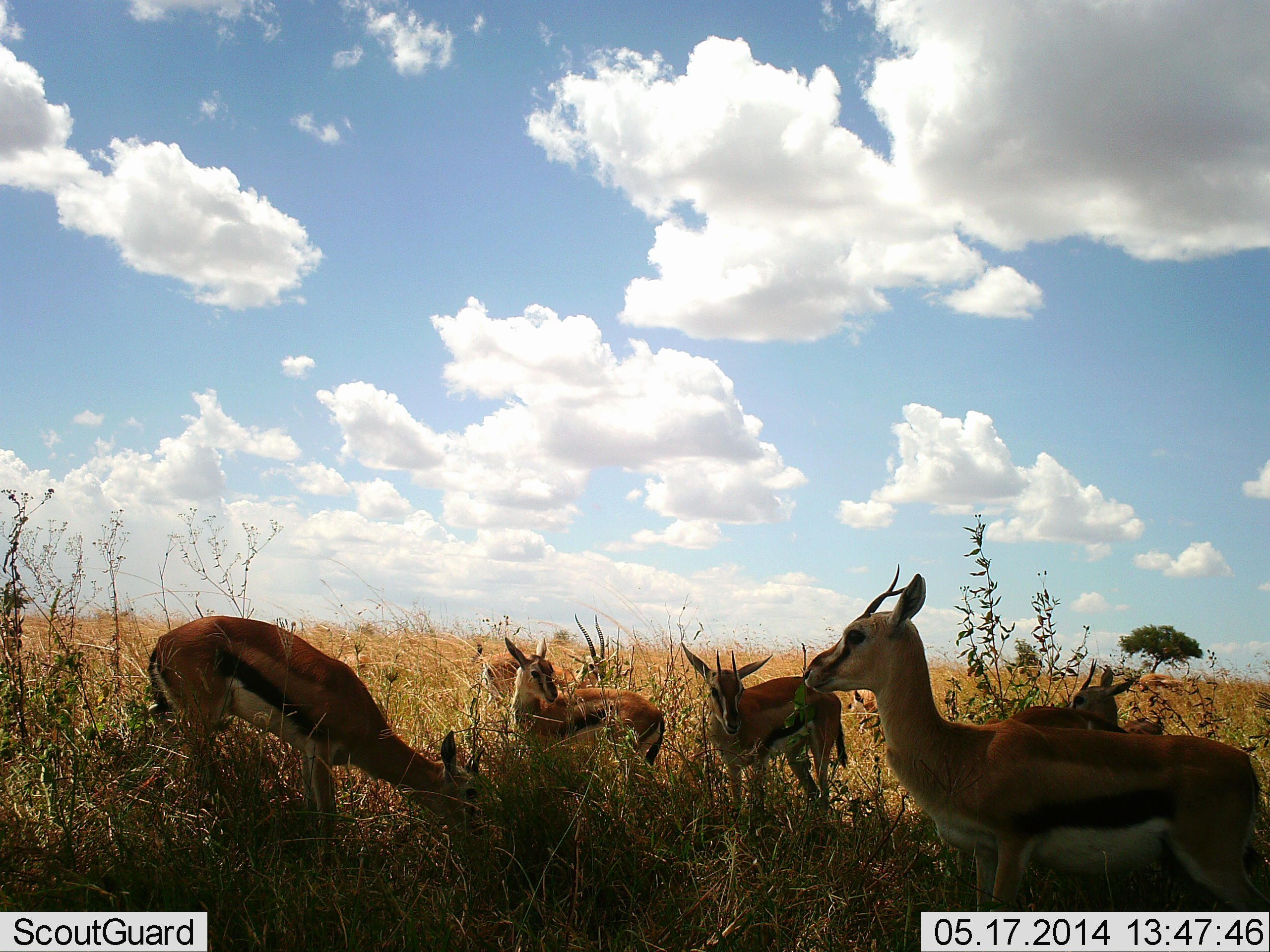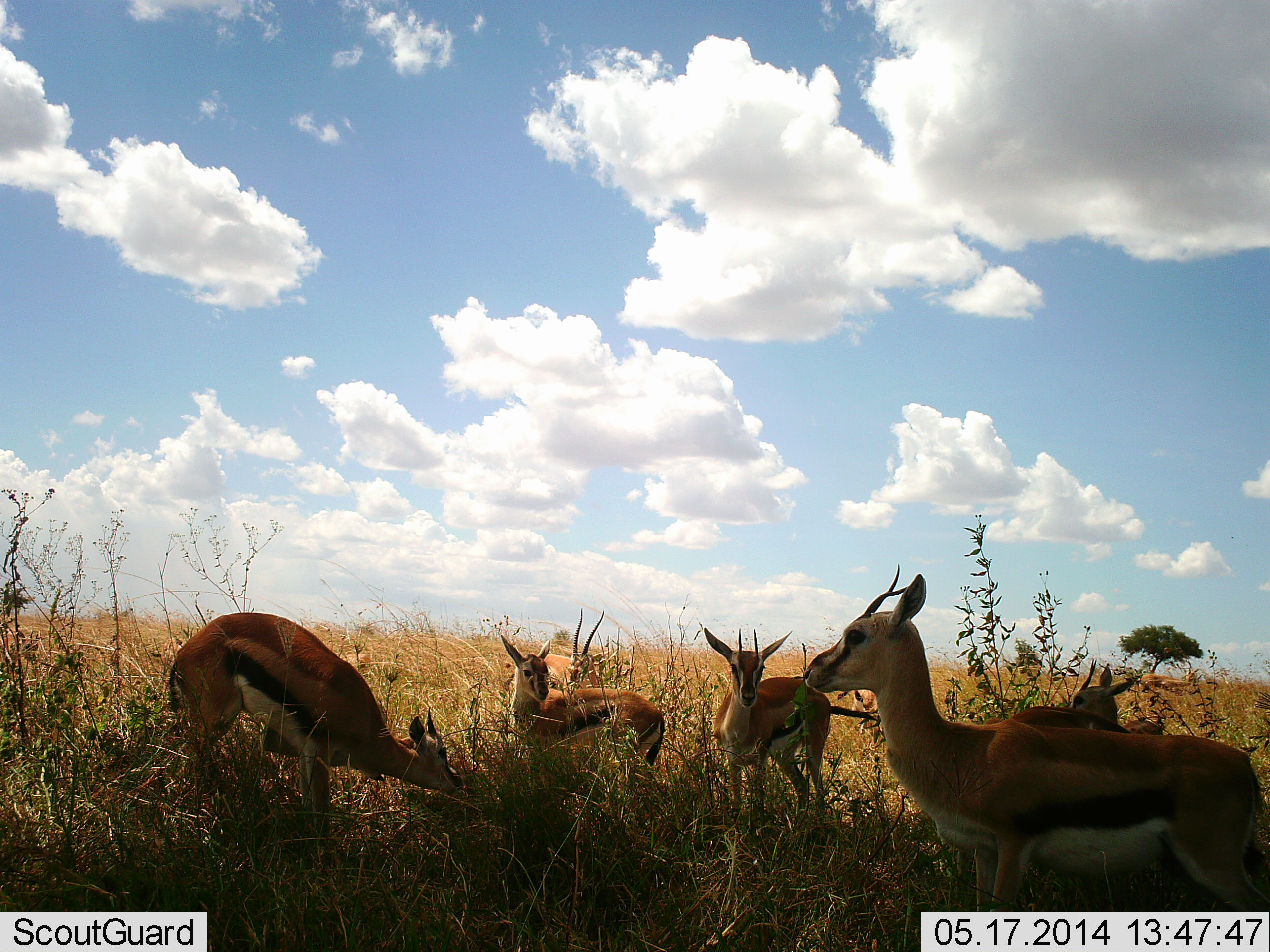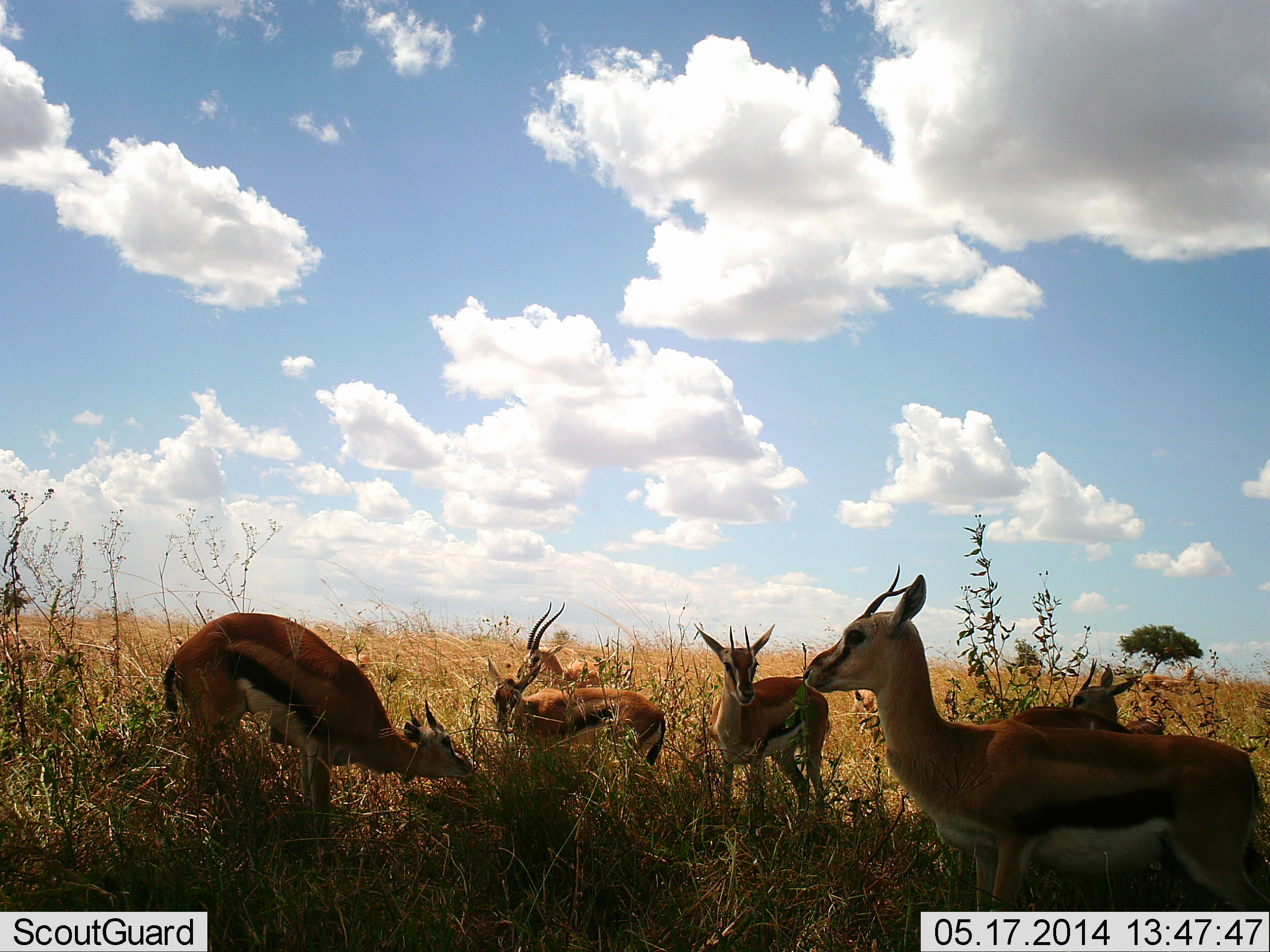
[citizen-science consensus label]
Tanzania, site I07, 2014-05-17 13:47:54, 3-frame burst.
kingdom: Animalia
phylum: Chordata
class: Mammalia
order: Artiodactyla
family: Bovidae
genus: Eudorcas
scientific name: Eudorcas thomsonii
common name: thomson's gazelle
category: gazellethomsons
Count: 7.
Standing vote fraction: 70%.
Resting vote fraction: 10%.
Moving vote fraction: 10%.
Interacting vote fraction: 0%.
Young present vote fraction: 0%.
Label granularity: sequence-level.